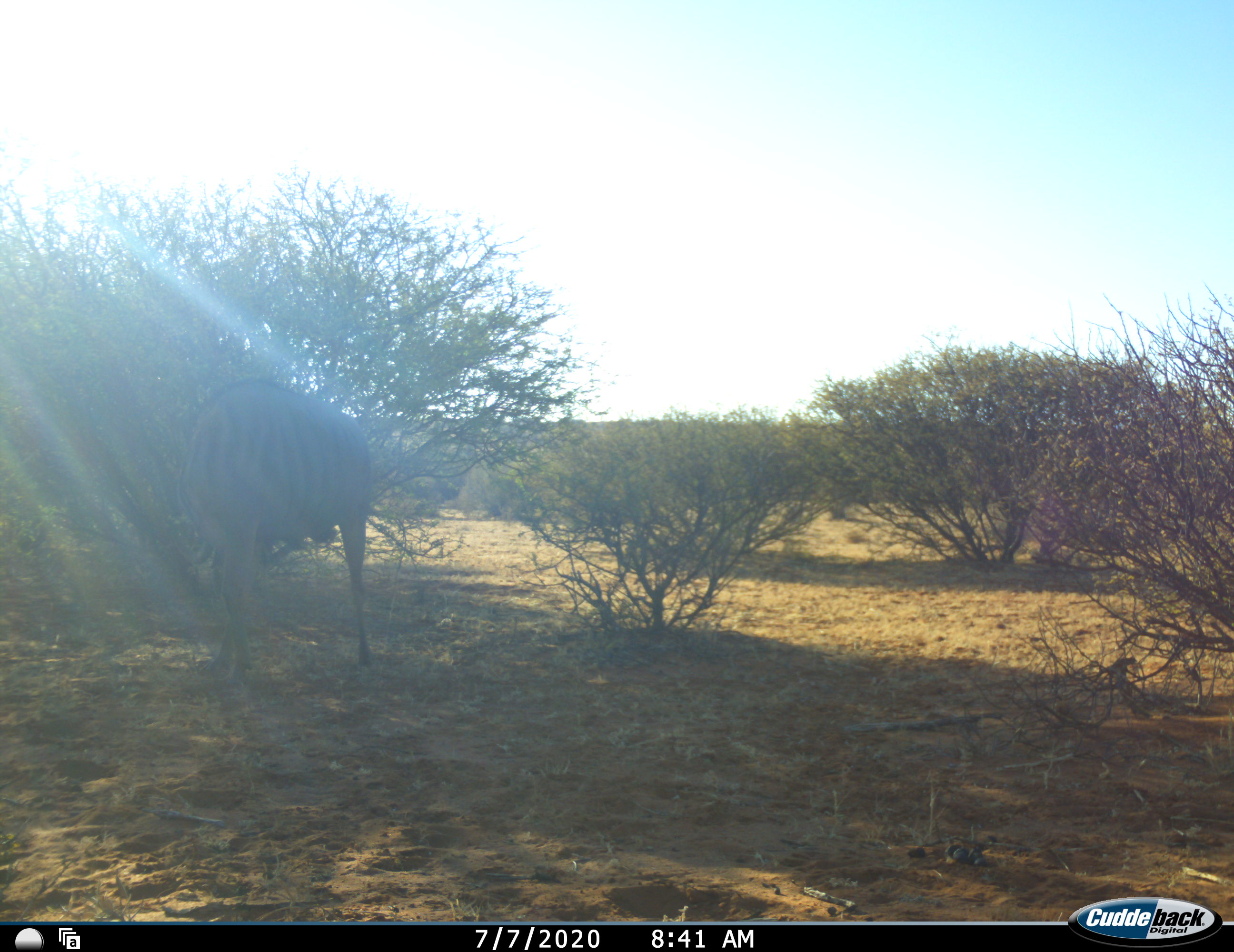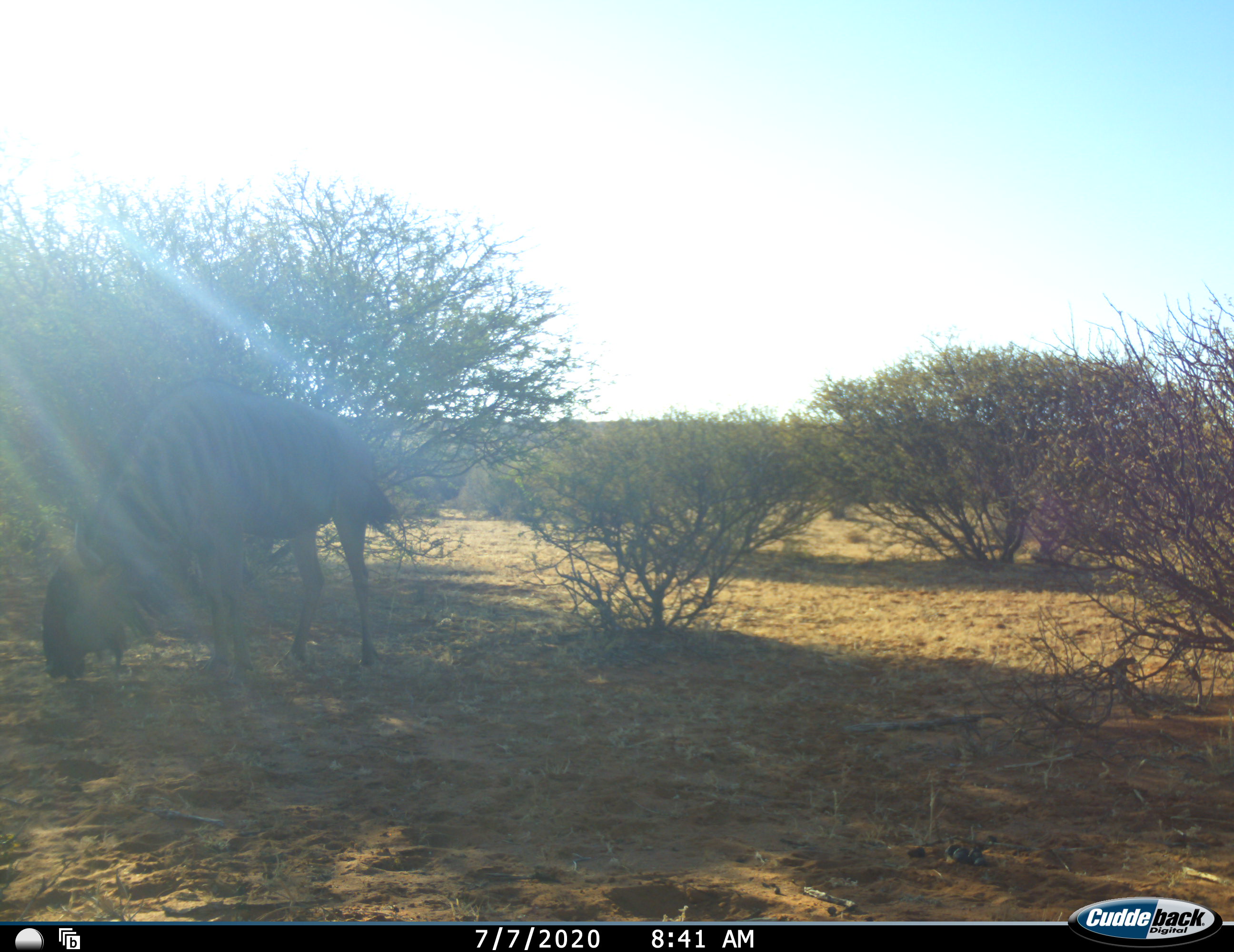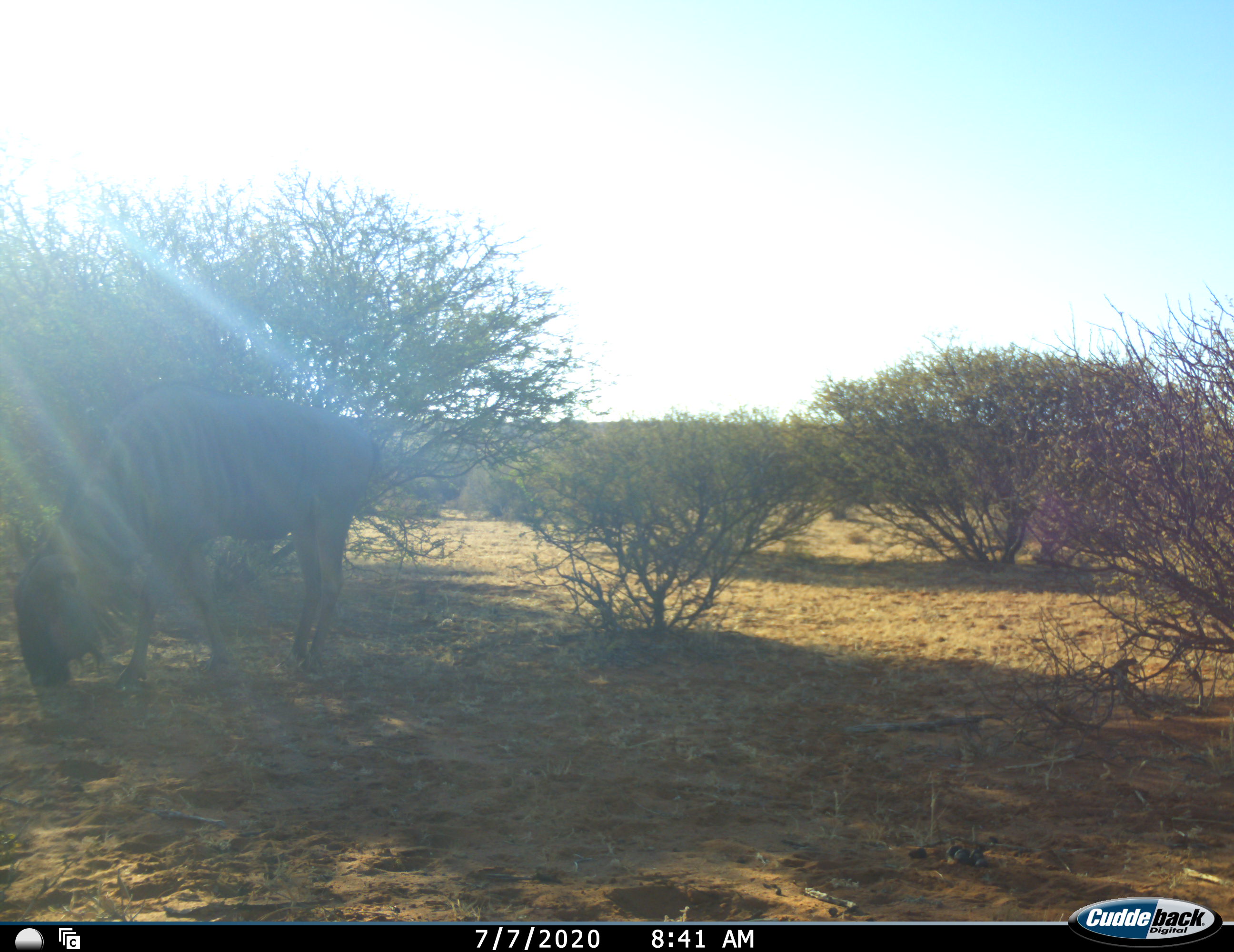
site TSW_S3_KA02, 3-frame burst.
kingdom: Animalia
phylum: Chordata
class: Mammalia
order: Artiodactyla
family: Bovidae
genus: Connochaetes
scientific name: Connochaetes taurinus taurinus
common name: blue wildebeest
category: wildebeestblue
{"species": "wildebeestblue (blue wildebeest) (Connochaetes taurinus taurinus)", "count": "1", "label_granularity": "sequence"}